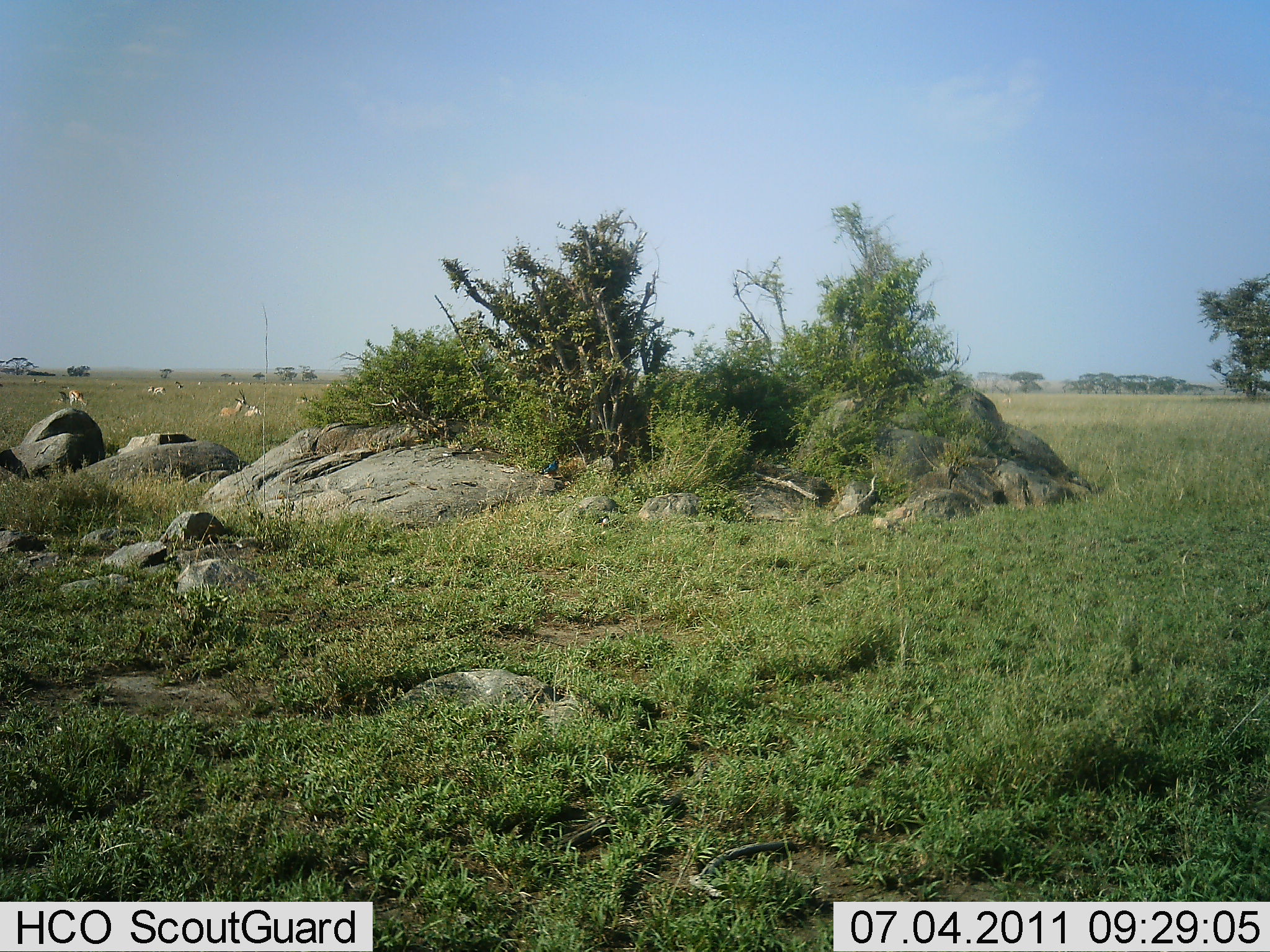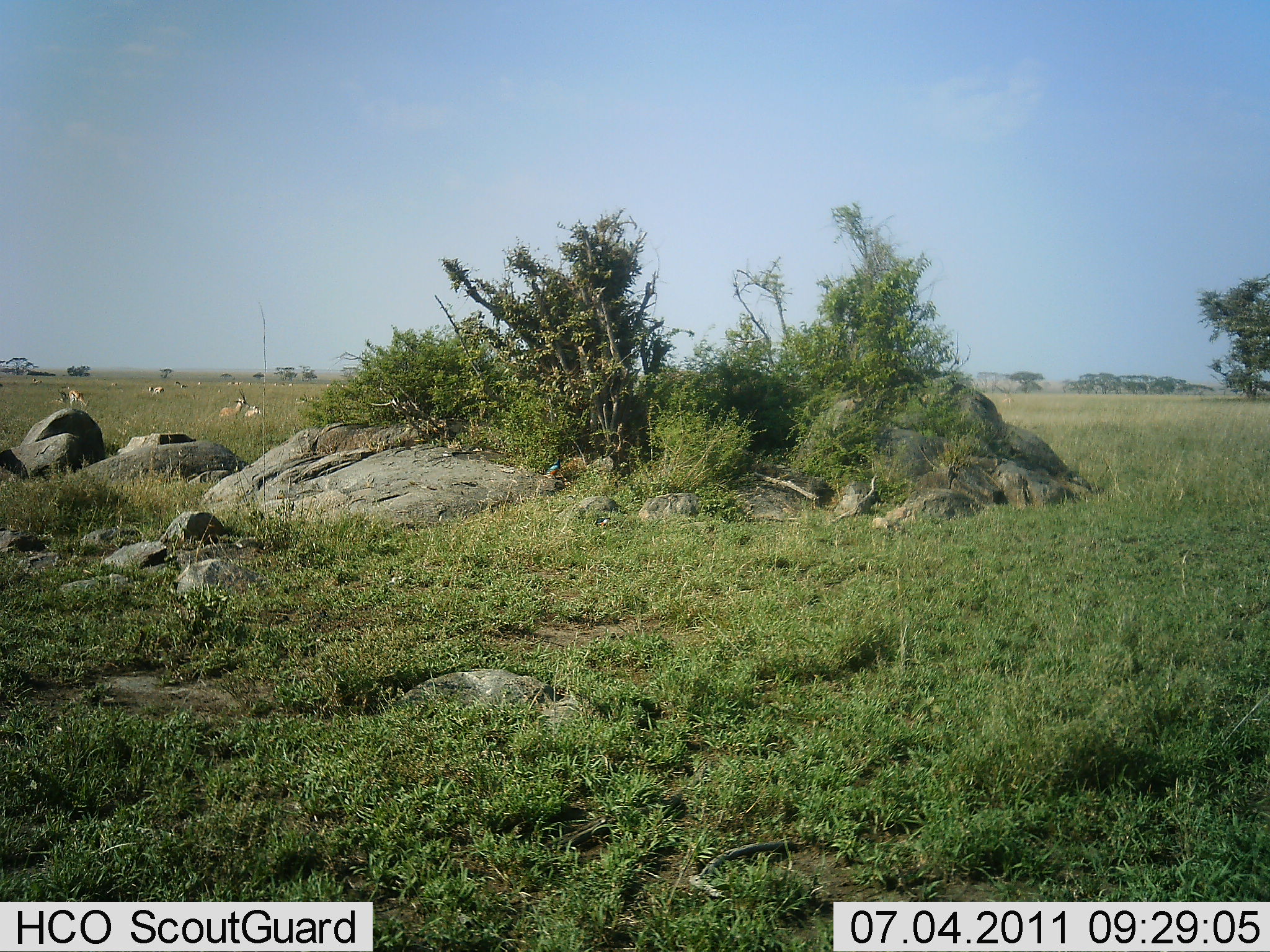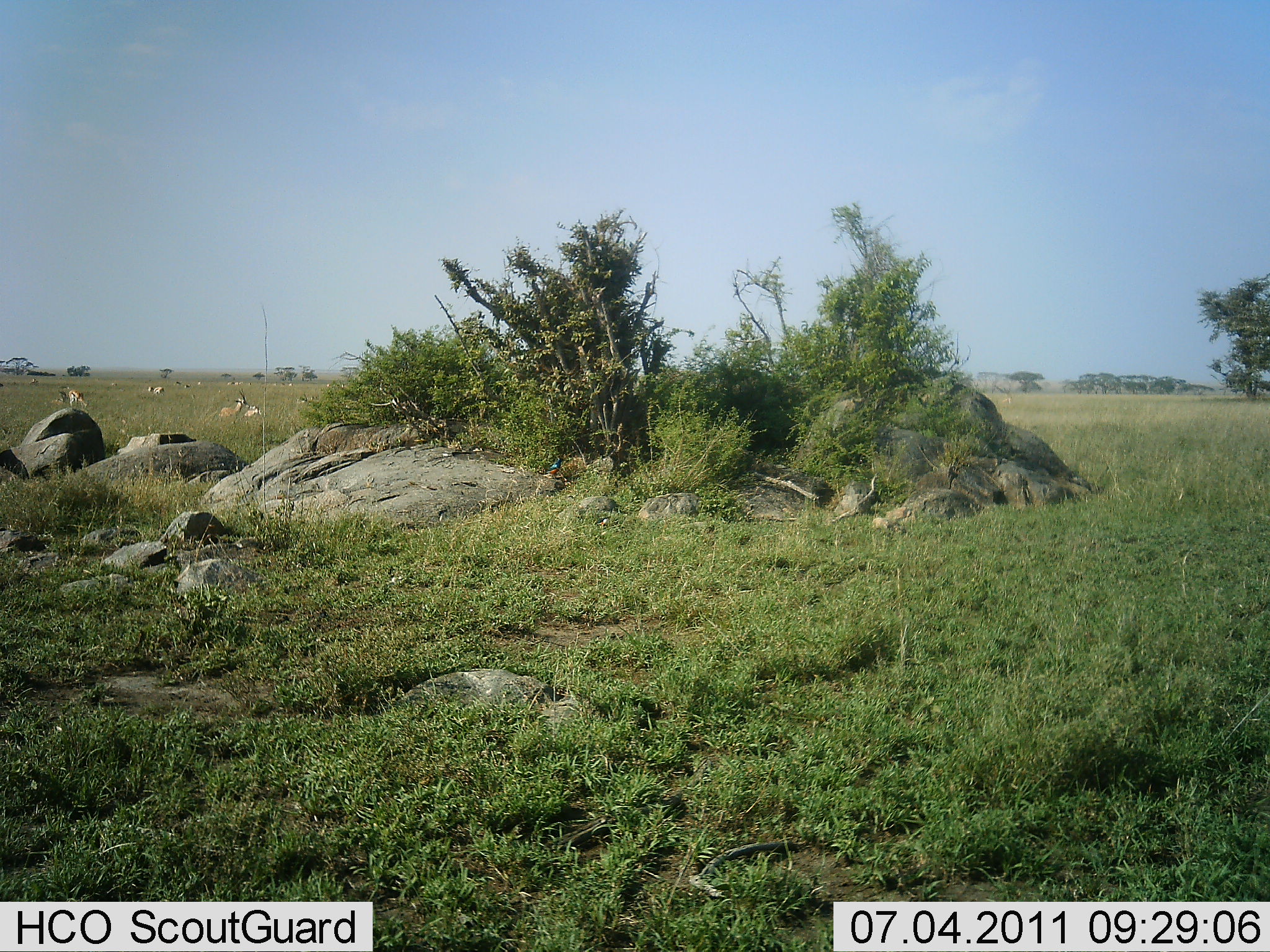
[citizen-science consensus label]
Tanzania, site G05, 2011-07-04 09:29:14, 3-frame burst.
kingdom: Animalia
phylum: Chordata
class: Mammalia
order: Artiodactyla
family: Bovidae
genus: Nanger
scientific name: Nanger granti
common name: grant's gazelle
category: gazellegrants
Gazellegrants (grant's gazelle) (Nanger granti), count 5. Behavior (volunteer vote fractions): standing 29%, resting 86%, moving 0%, interacting 0%. Young present (vote fraction): 14%. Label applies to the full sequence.